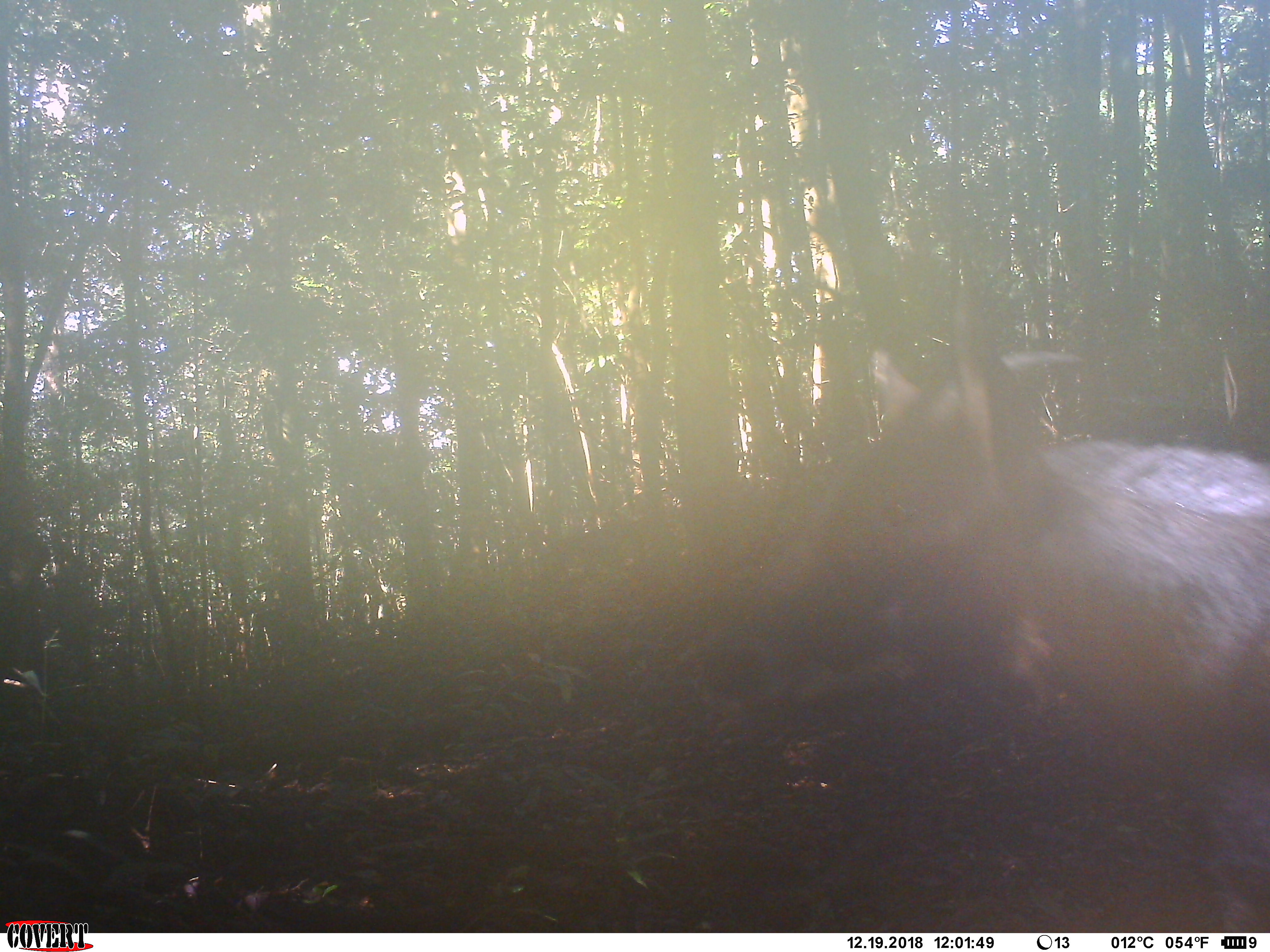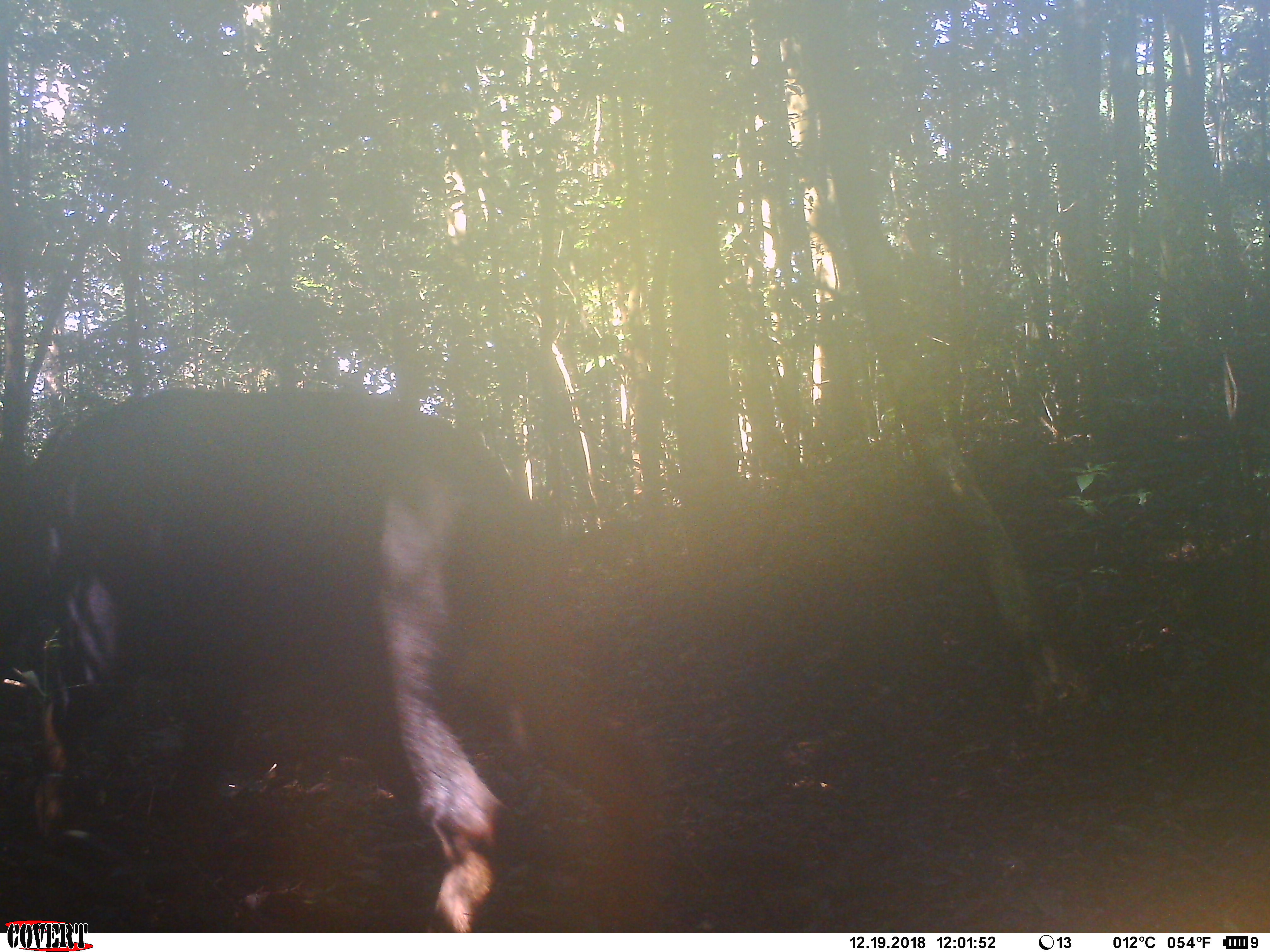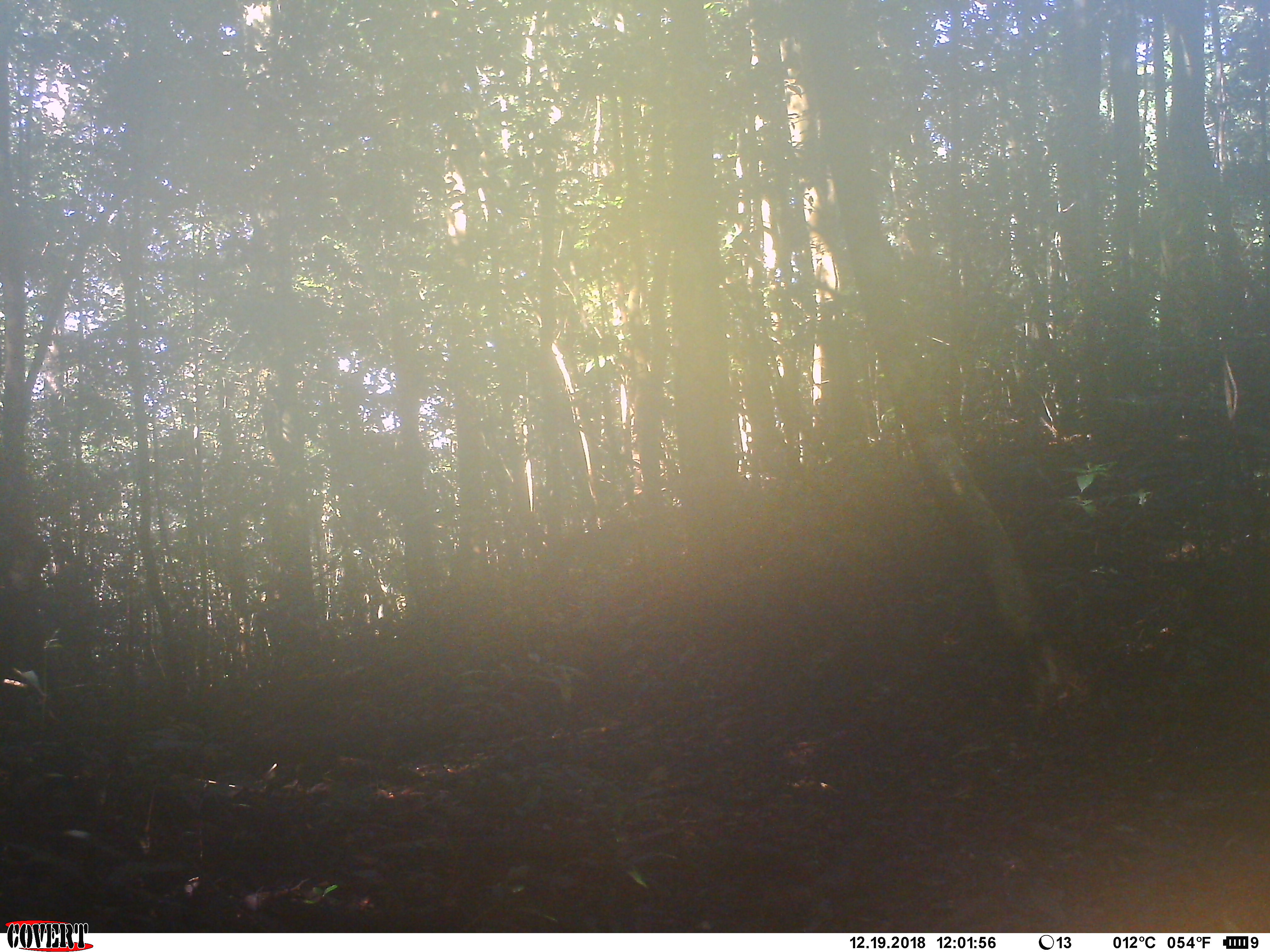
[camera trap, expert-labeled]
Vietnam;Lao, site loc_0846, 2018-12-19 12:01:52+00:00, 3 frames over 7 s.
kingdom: Animalia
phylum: Chordata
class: Mammalia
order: Artiodactyla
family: Bovidae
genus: Capricornis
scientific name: Capricornis sumatraensis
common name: chinese serow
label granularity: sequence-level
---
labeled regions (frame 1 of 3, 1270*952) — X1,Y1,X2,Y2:
chinese serow: 700,348,1270,933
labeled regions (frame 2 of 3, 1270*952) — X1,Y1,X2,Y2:
chinese serow: 0,386,549,933